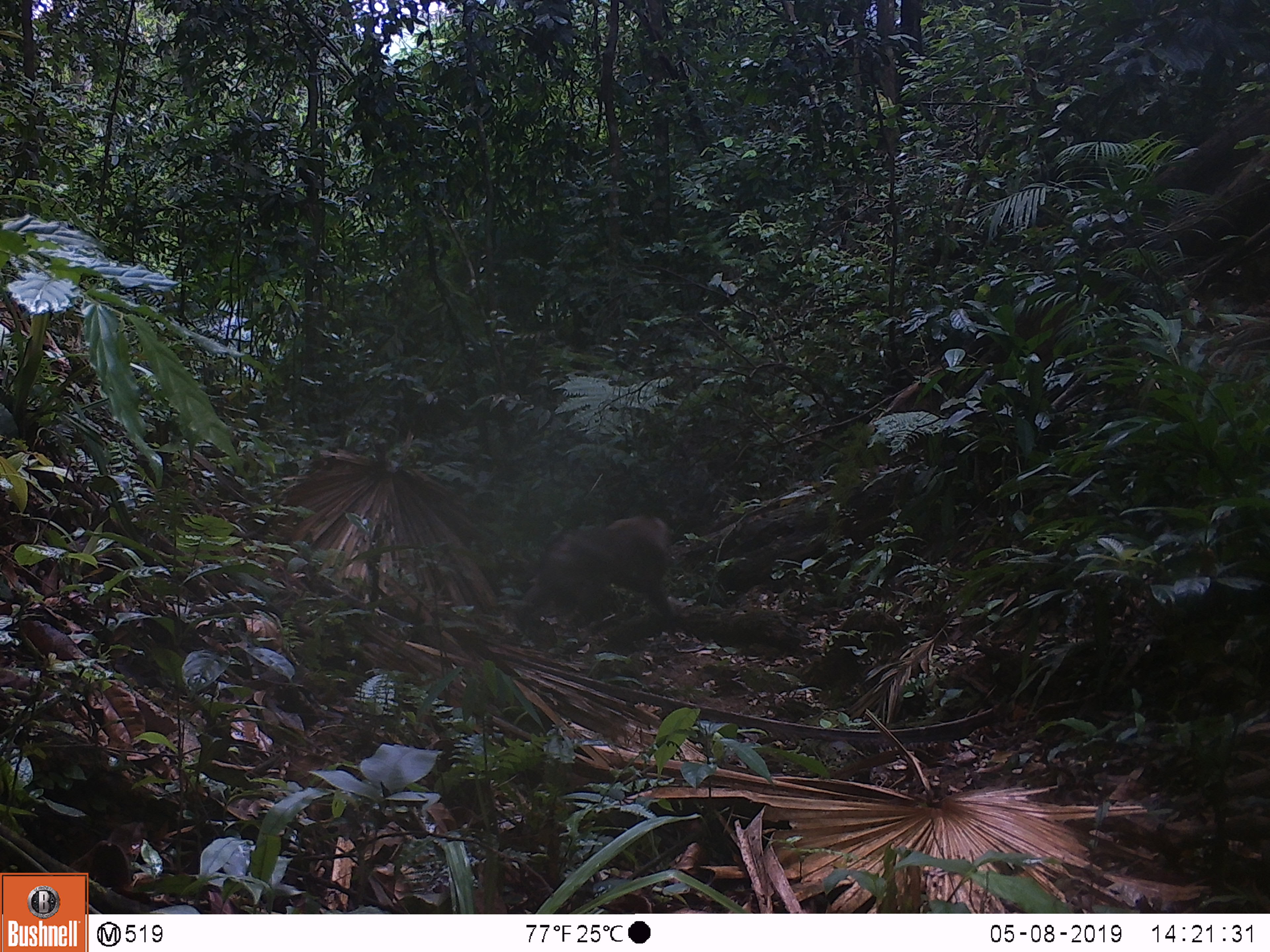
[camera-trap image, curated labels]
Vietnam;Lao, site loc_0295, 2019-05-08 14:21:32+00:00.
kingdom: Animalia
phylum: Chordata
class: Mammalia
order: Primates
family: Cercopithecidae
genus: Macaca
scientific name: Macaca nemestrina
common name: pig-tailed macaque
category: pig tailed macaque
Pig tailed macaque (pig-tailed macaque) (Macaca nemestrina). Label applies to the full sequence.